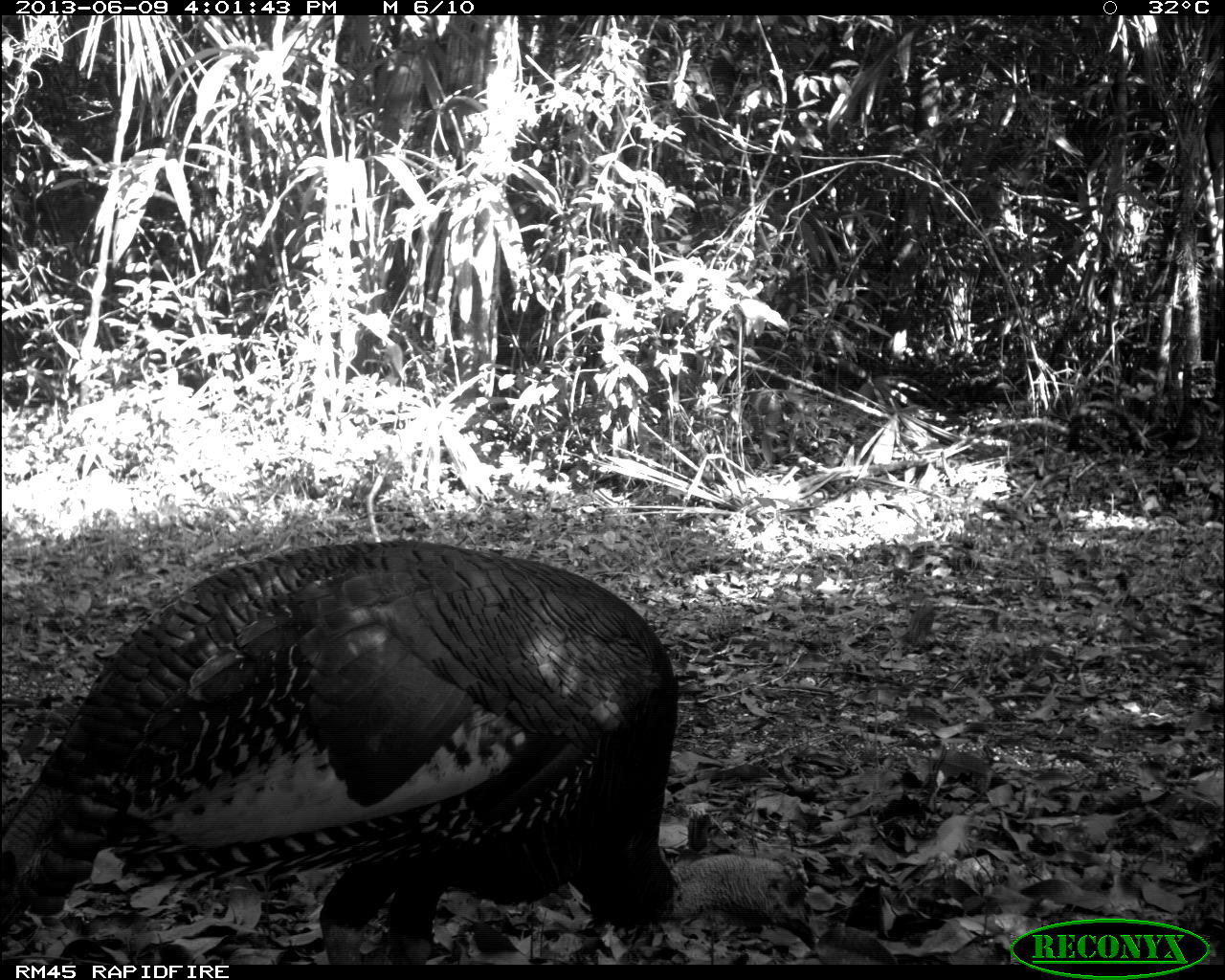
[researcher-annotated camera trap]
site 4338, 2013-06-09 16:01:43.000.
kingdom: Animalia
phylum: Chordata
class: Aves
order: Galliformes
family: Phasianidae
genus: Meleagris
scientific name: Meleagris ocellata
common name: ocellated turkey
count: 1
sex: male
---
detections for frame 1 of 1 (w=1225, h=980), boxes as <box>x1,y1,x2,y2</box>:
meleagris ocellata: <box>0,530,819,957</box>